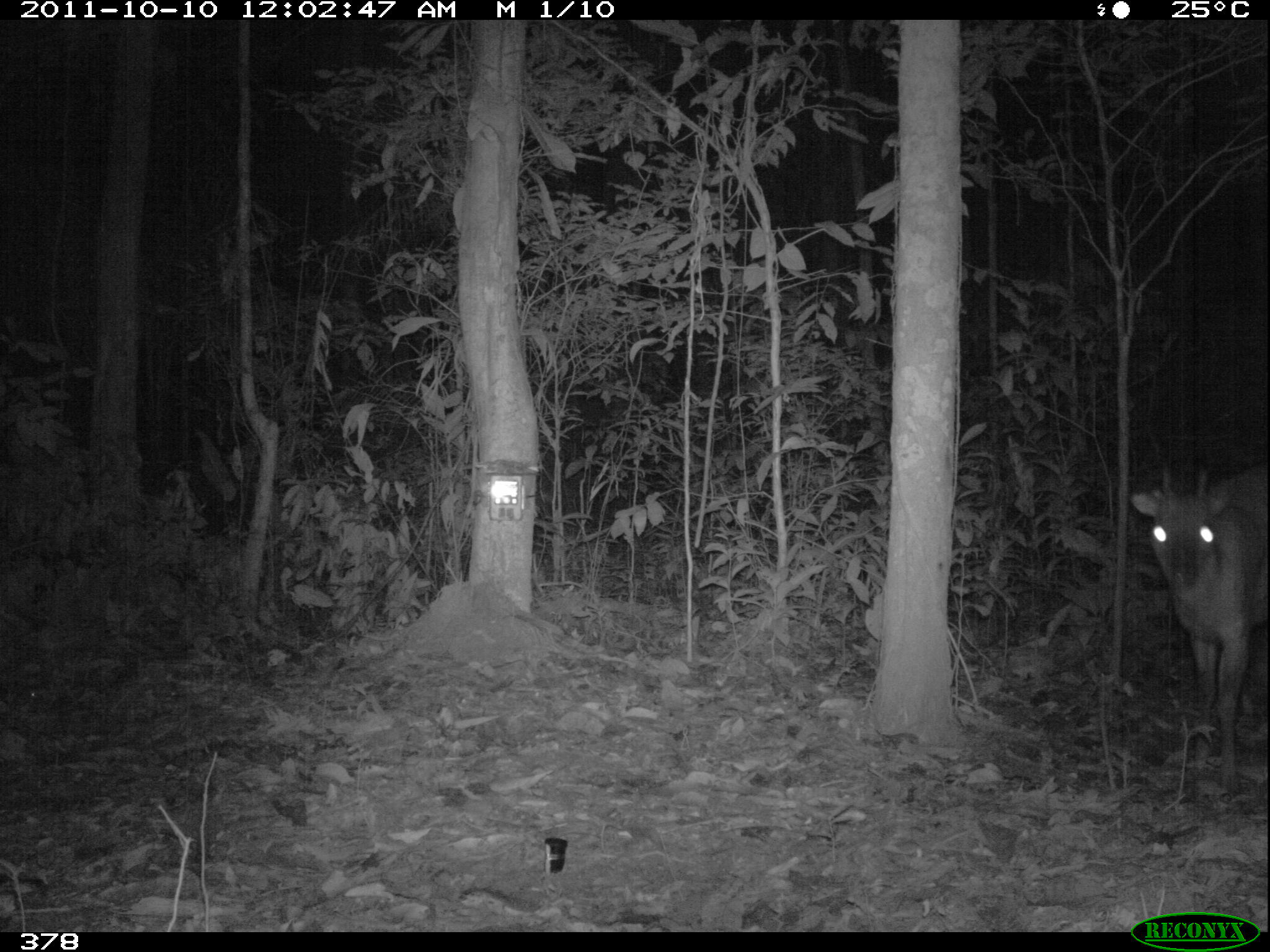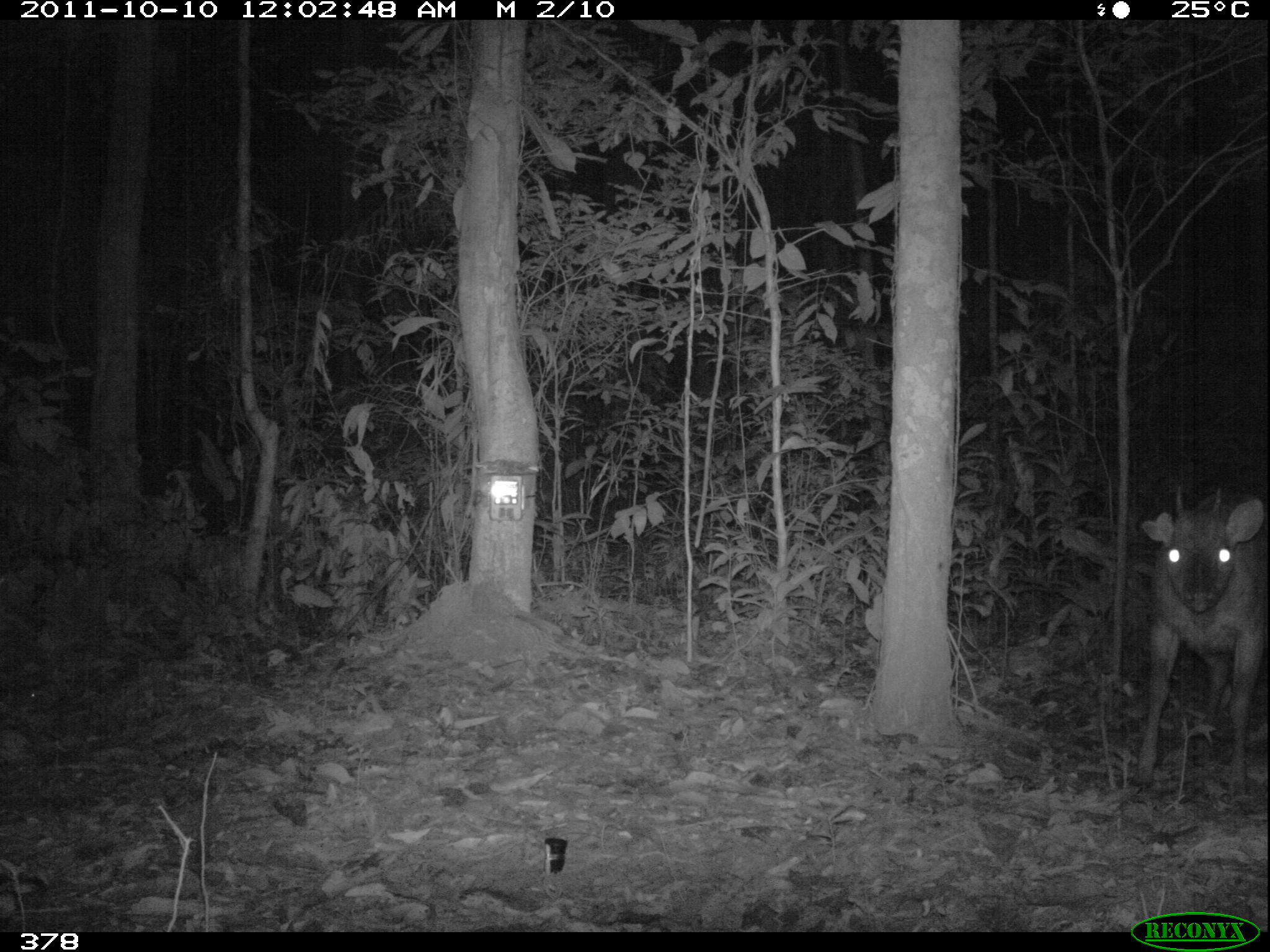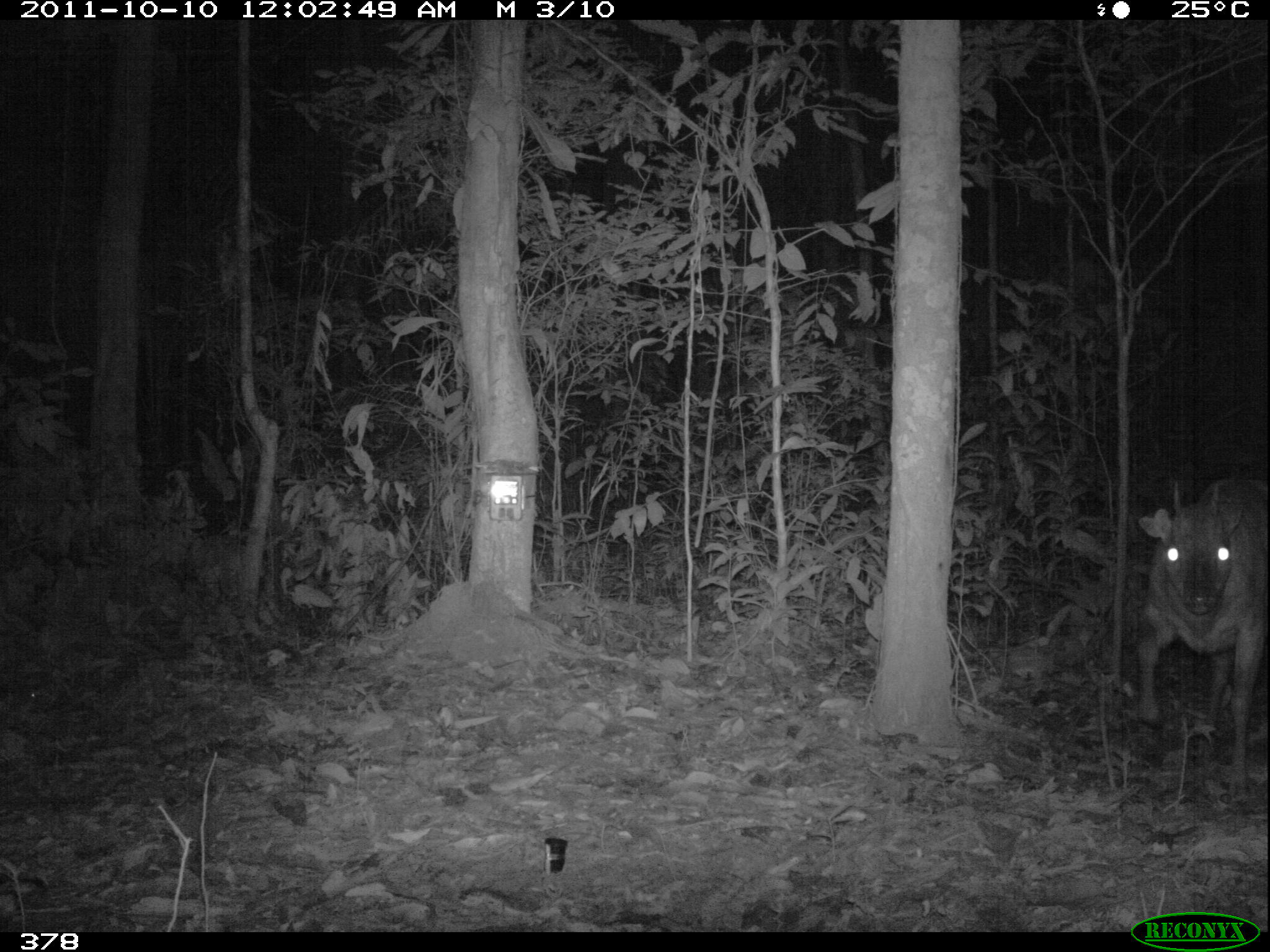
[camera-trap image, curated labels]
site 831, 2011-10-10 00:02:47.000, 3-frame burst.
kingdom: Animalia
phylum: Chordata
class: Mammalia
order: Artiodactyla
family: Cervidae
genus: Mazama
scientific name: Mazama americana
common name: red brocket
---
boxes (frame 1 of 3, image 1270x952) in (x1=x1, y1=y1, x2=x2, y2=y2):
mazama americana: (x1=1129, y1=467, x2=1269, y2=789)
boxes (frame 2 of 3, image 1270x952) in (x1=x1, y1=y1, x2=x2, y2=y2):
mazama americana: (x1=1132, y1=483, x2=1269, y2=794)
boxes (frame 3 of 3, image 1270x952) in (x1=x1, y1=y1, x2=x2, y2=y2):
mazama americana: (x1=1137, y1=471, x2=1269, y2=814)